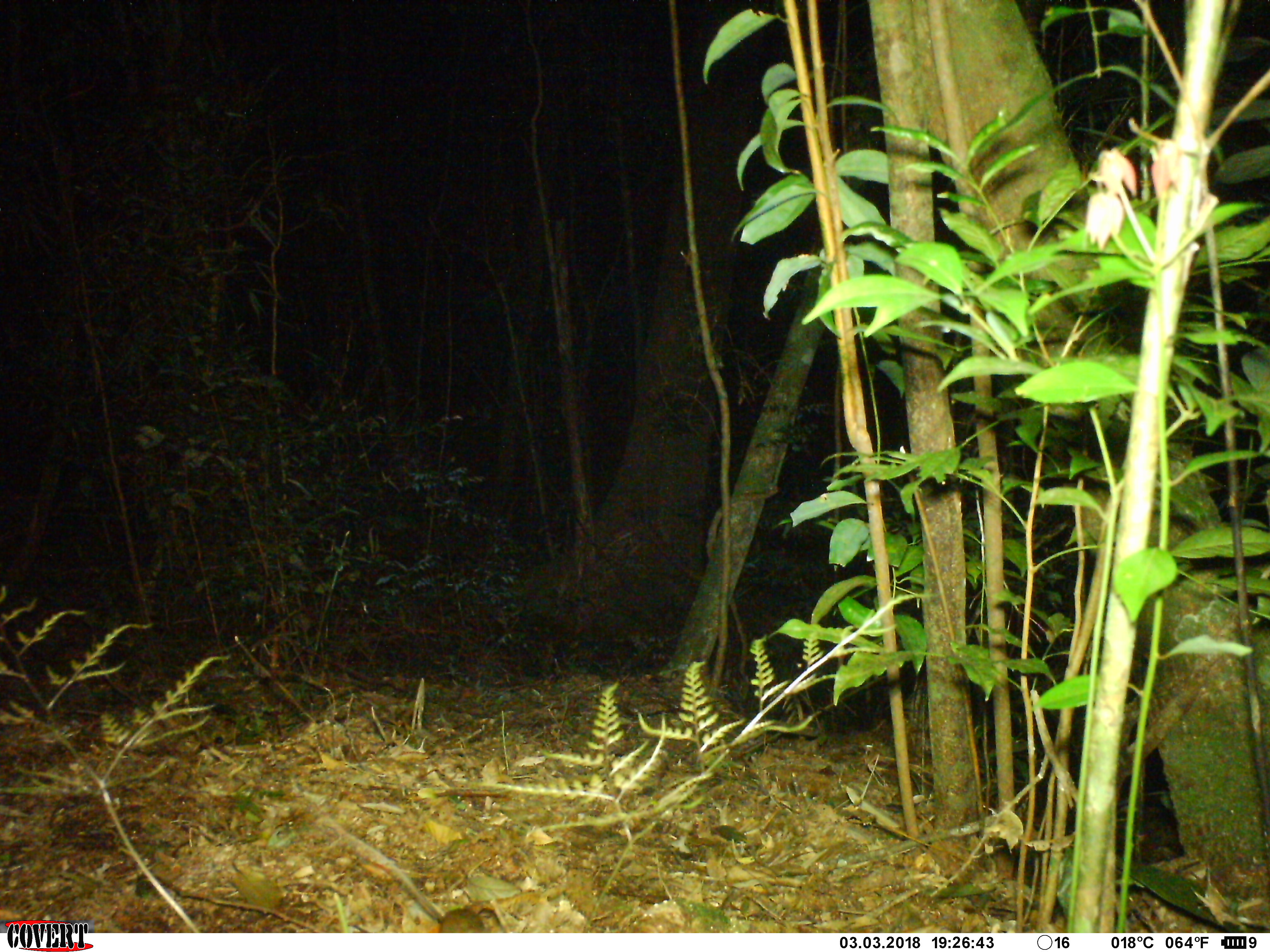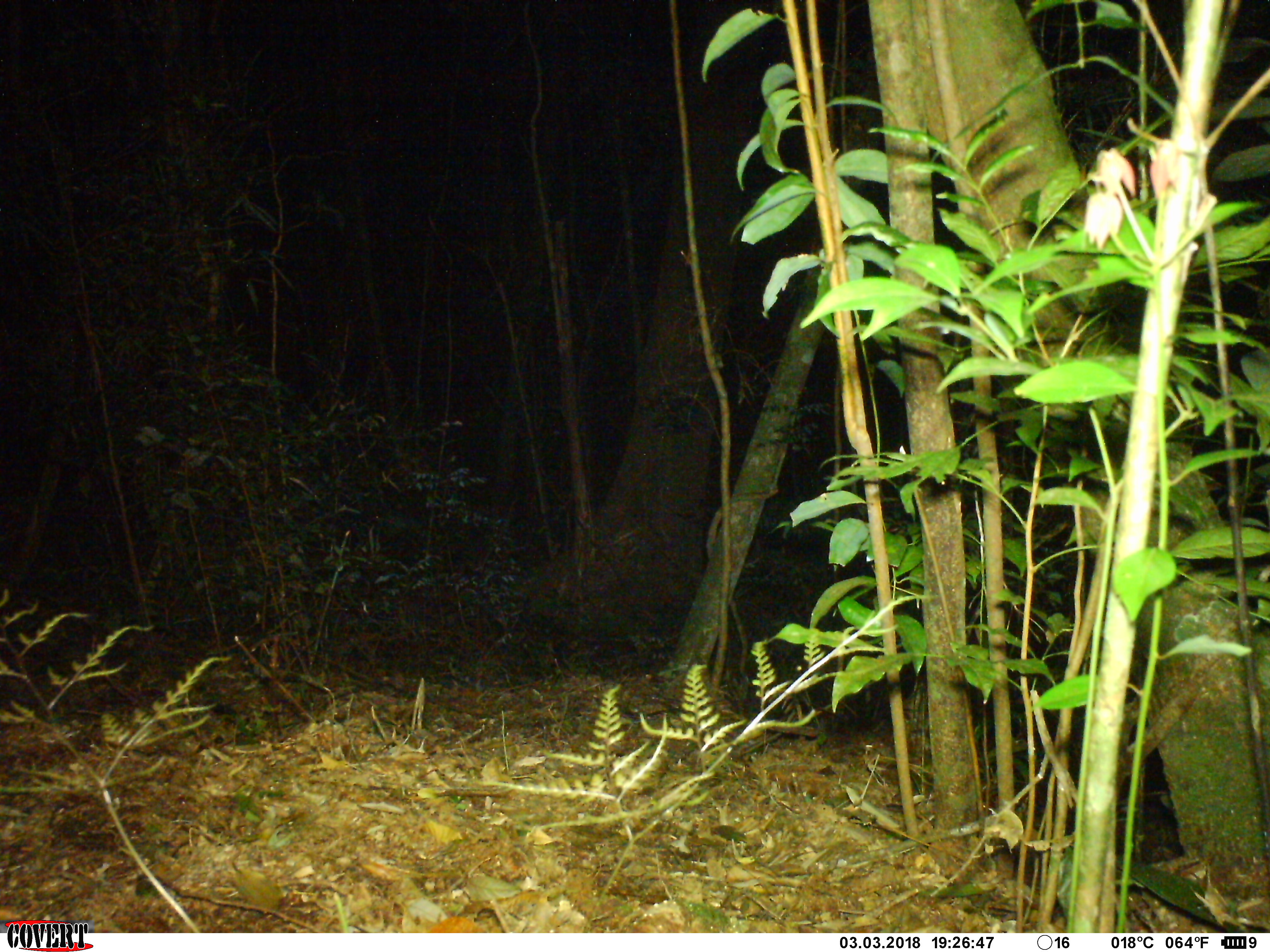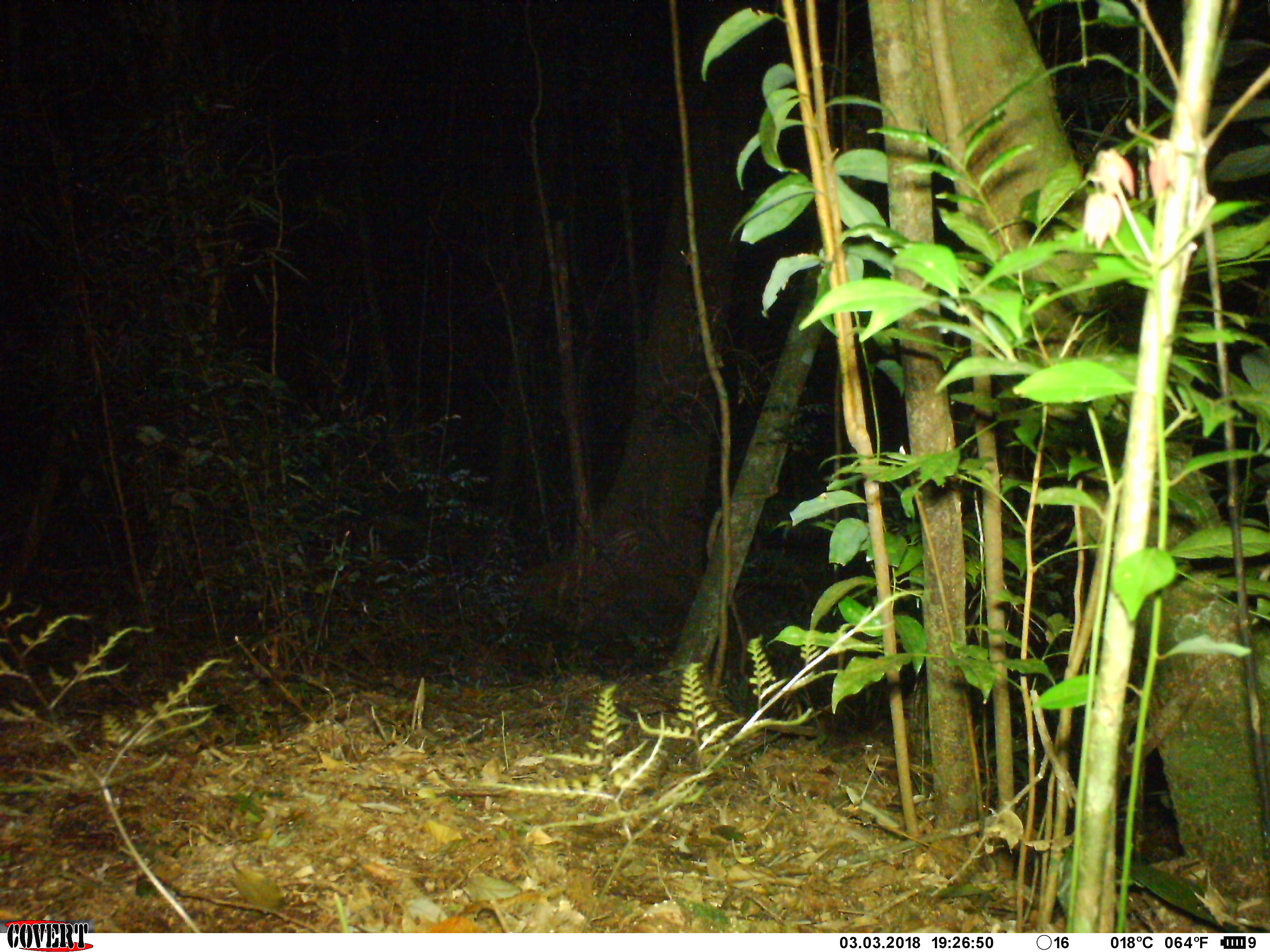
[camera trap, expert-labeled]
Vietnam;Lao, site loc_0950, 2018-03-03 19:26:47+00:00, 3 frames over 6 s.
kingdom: Animalia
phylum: Chordata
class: Mammalia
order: Rodentia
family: Muridae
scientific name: Muridae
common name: old-world mice and rats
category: unidentified murid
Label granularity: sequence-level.